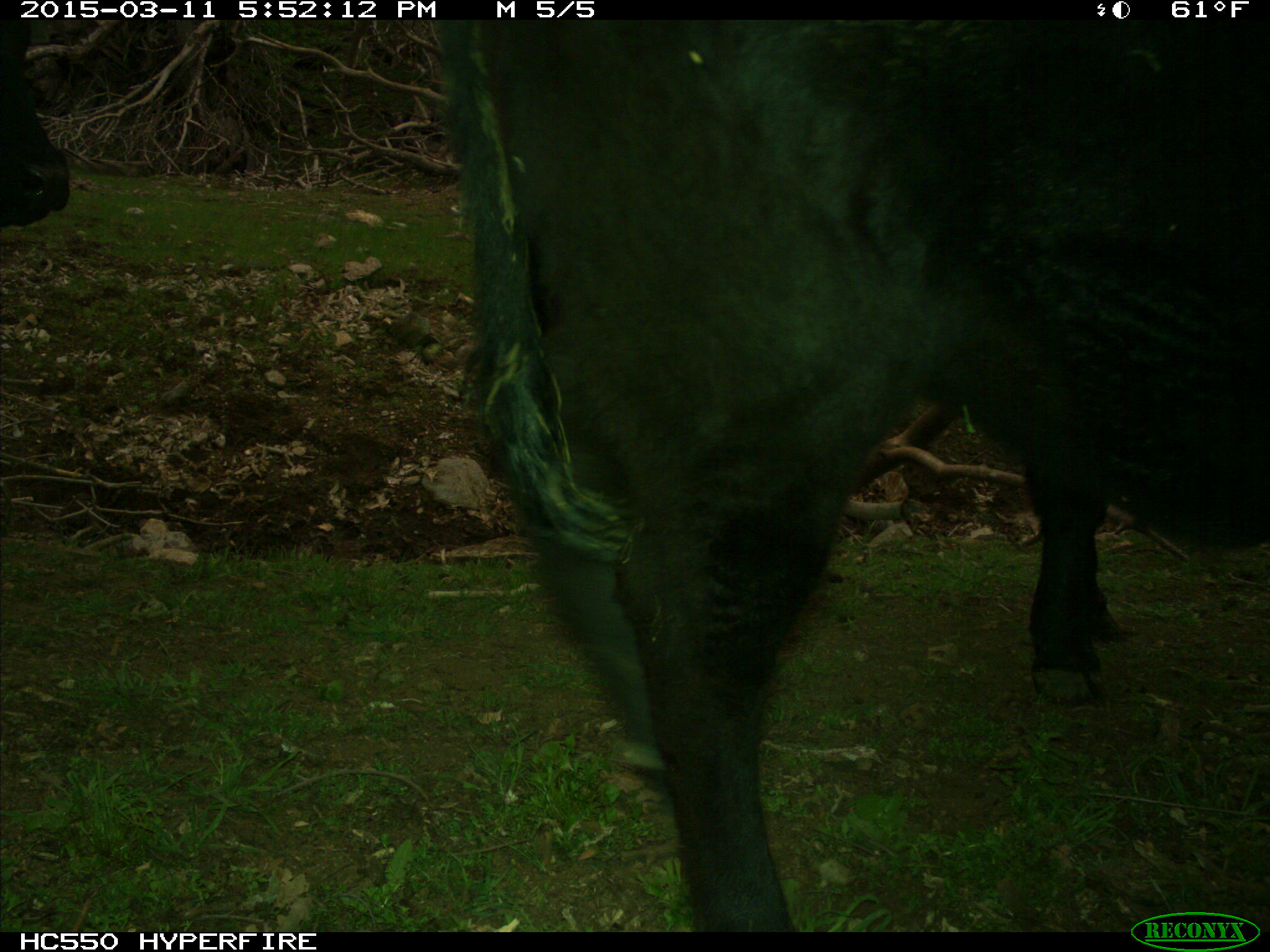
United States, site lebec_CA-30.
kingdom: Animalia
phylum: Chordata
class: Mammalia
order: Artiodactyla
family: Bovidae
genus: Bos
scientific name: Bos taurus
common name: domestic cow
Bos taurus (domestic cow).